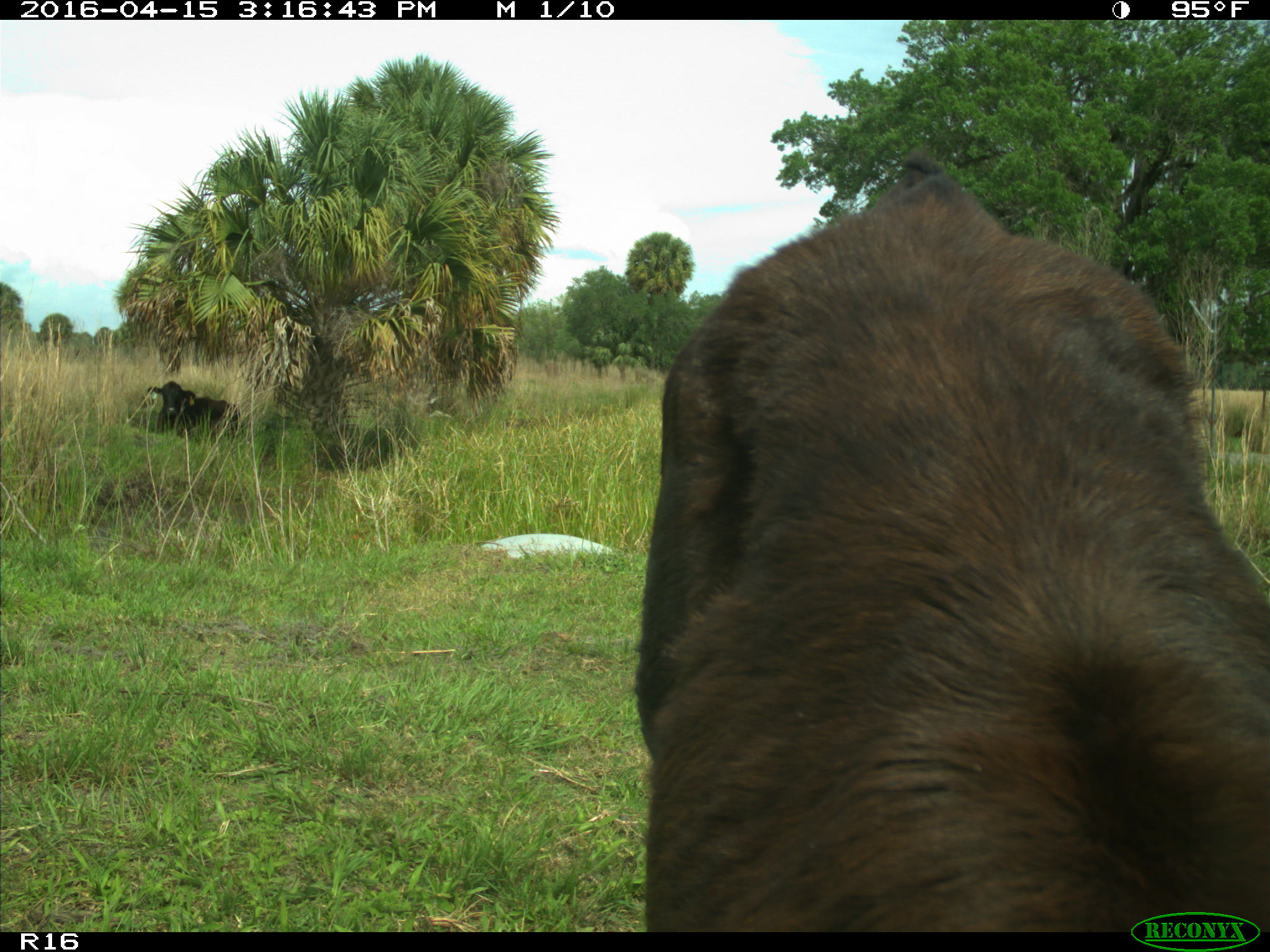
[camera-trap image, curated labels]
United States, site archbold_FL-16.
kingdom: Animalia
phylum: Chordata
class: Mammalia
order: Artiodactyla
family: Bovidae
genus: Bos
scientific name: Bos taurus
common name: domestic cow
Bos taurus (domestic cow).